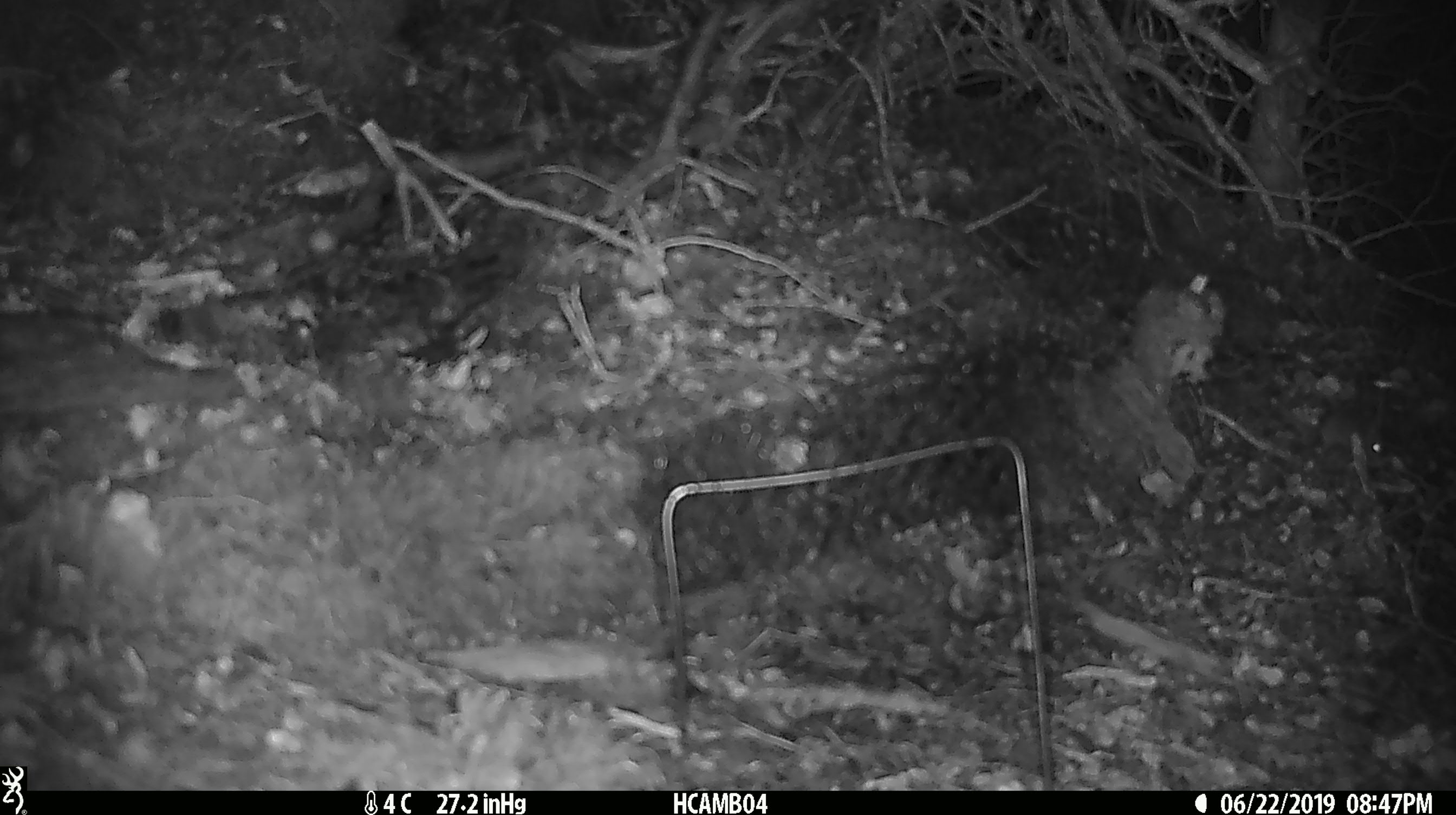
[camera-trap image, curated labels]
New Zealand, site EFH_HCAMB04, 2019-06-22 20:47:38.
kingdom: Animalia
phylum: Chordata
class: Mammalia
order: Rodentia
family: Muridae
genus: Mus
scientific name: Mus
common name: mouse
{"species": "mouse (Mus)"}